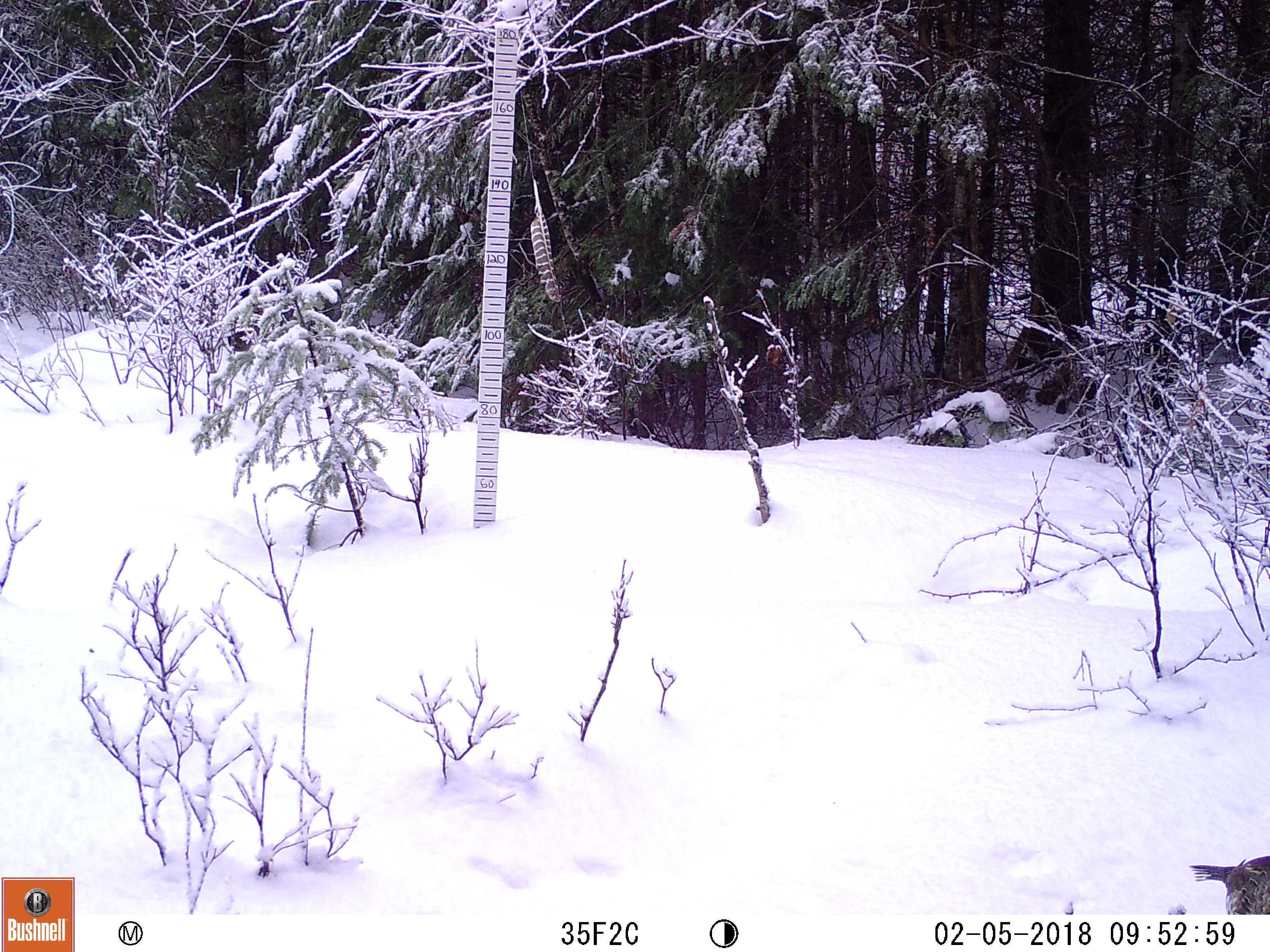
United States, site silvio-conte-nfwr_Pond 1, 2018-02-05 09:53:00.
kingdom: Animalia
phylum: Chordata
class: Aves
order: Galliformes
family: Phasianidae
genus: Bonasa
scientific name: Bonasa umbellus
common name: ruffed grouse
Ruffed grouse (Bonasa umbellus).